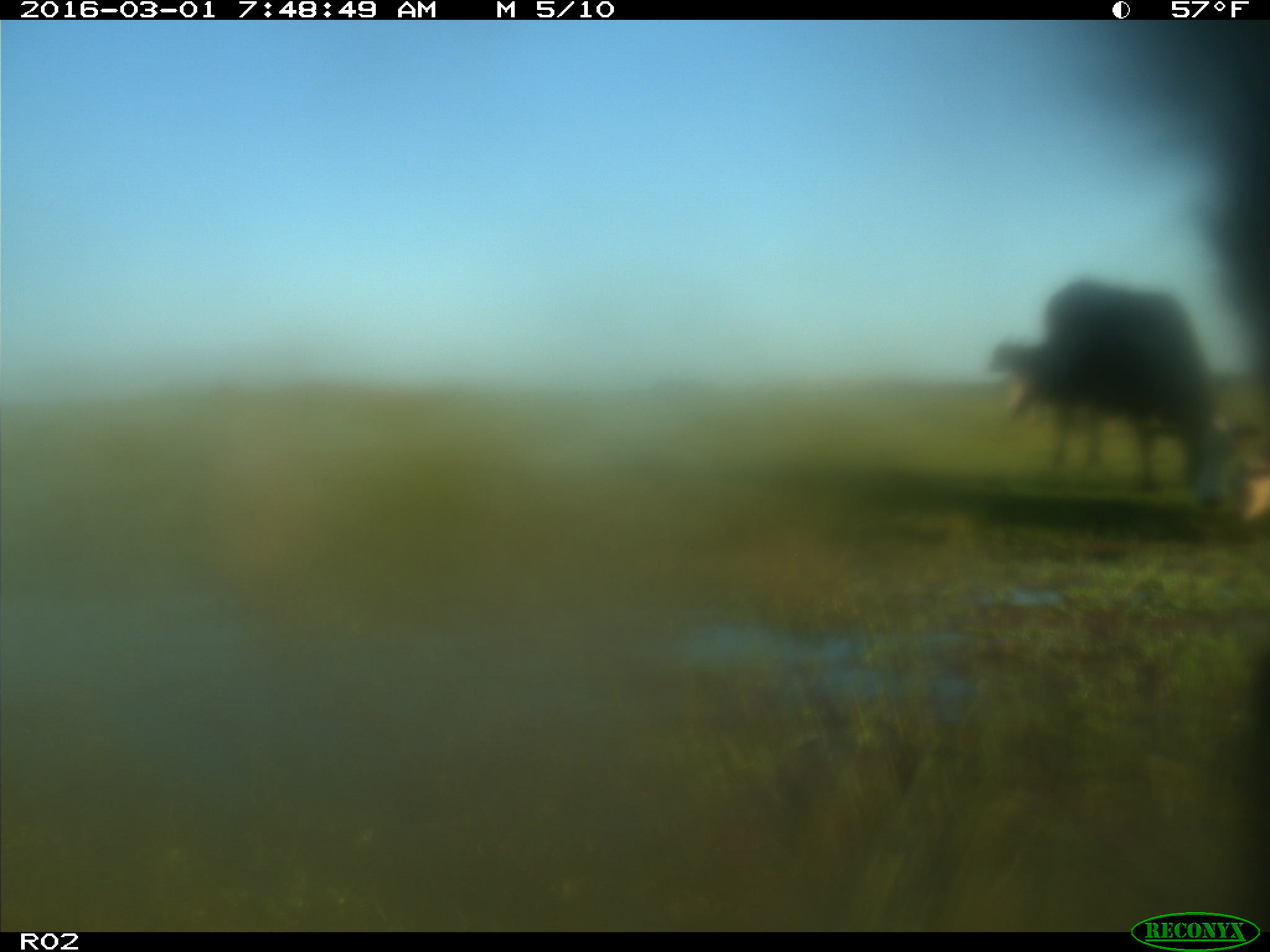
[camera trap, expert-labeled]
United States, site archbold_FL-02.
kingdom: Animalia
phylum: Chordata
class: Mammalia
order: Artiodactyla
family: Bovidae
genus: Bos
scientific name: Bos taurus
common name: domestic cow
Bos taurus (domestic cow).